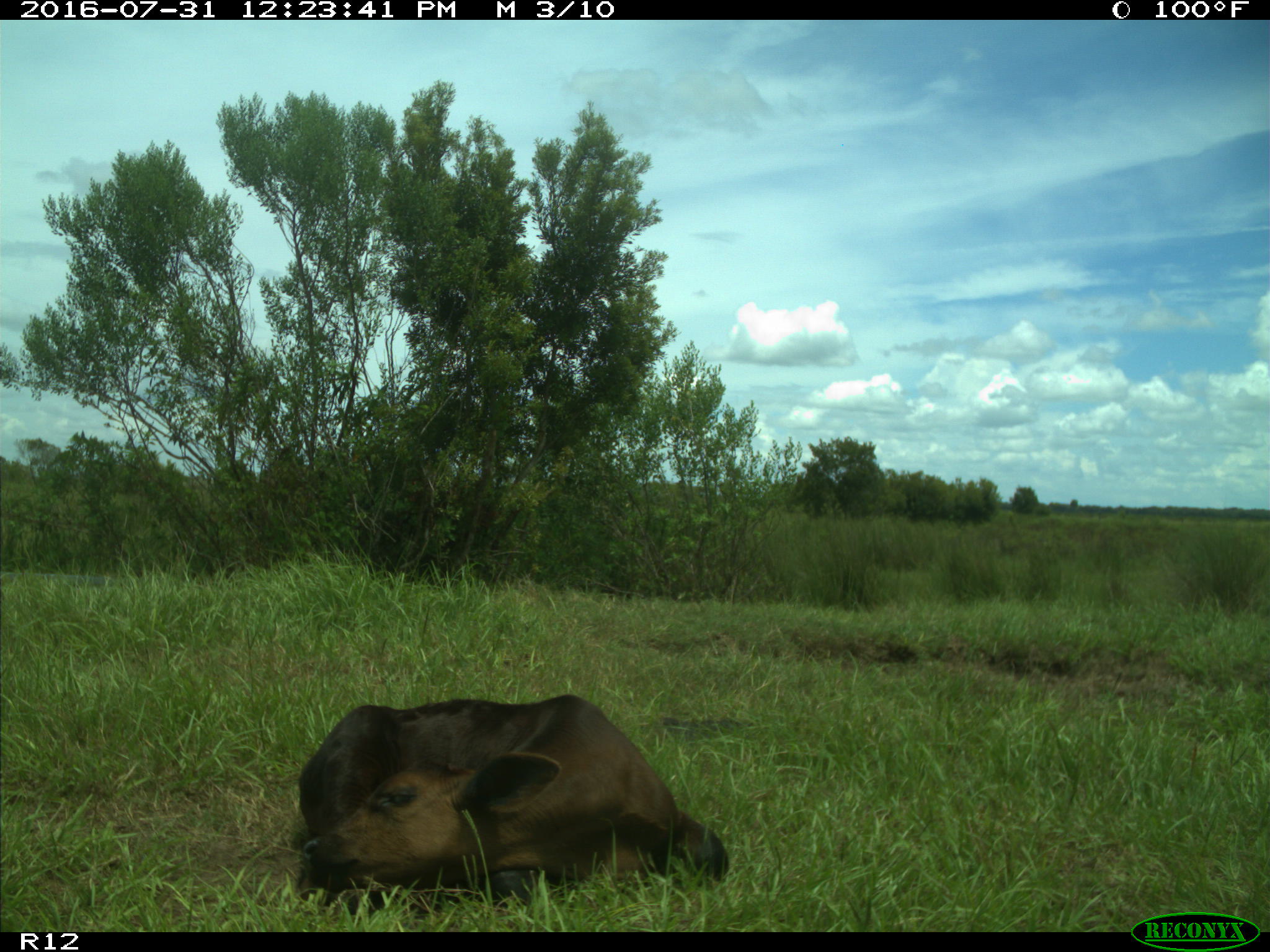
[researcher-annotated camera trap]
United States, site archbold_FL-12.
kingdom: Animalia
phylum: Chordata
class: Mammalia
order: Artiodactyla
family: Bovidae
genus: Bos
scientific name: Bos taurus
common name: domestic cow